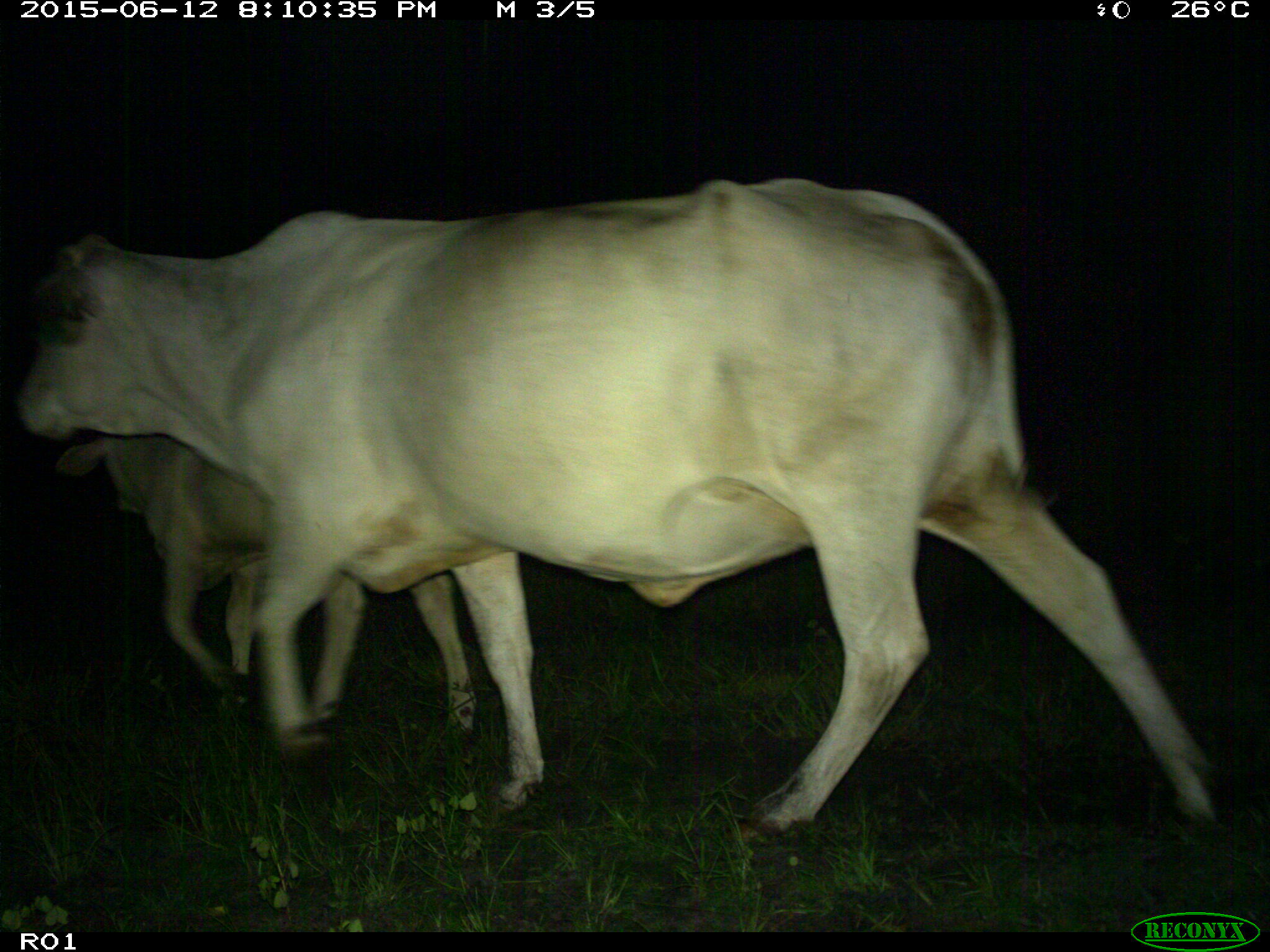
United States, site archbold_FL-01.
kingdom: Animalia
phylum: Chordata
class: Mammalia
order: Artiodactyla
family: Bovidae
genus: Bos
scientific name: Bos taurus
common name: domestic cow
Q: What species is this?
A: Bos taurus (domestic cow).